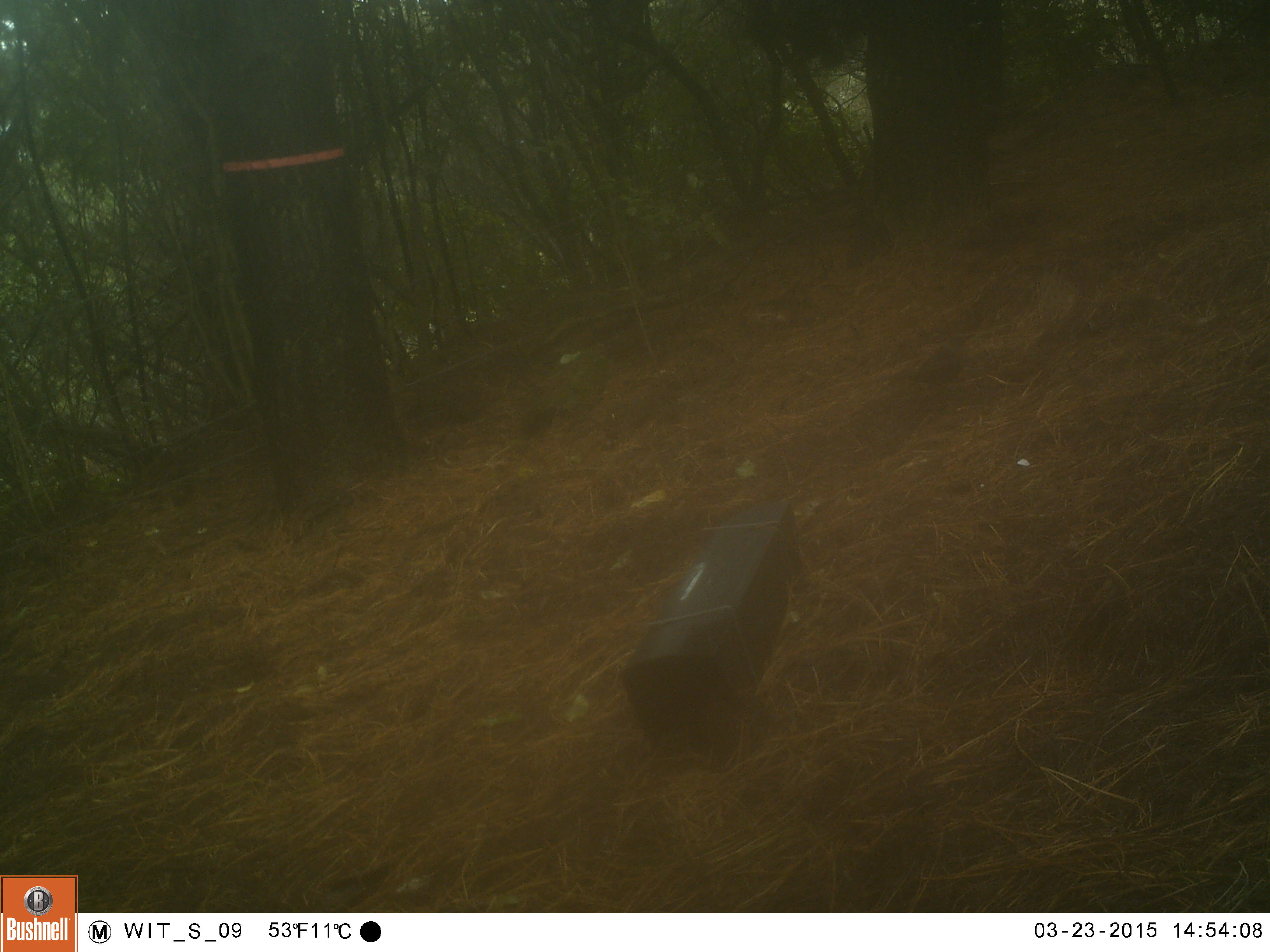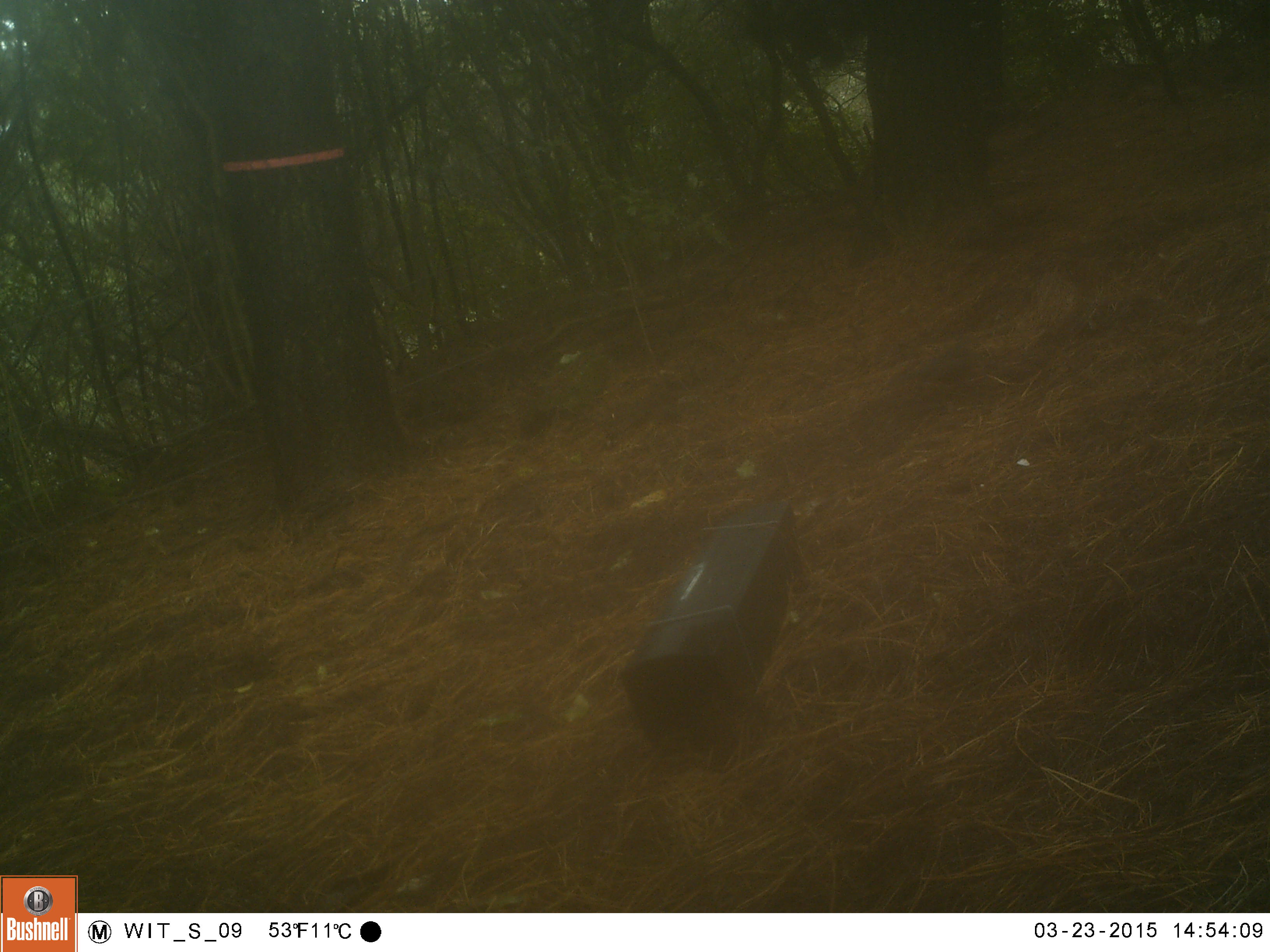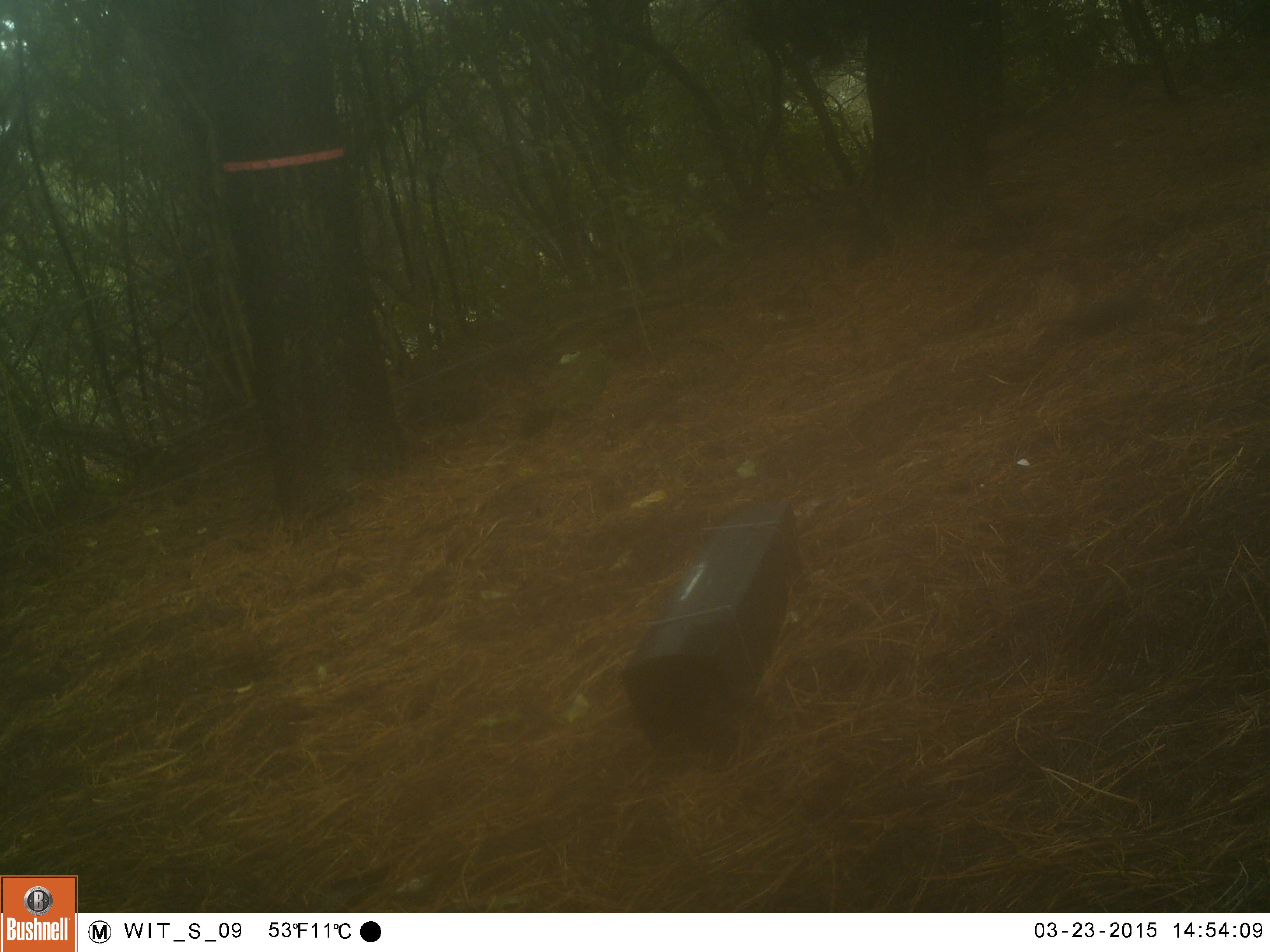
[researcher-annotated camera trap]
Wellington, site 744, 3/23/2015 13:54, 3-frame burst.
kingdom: Animalia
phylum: Chordata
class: Aves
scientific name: Aves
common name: bird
Bird (Aves).